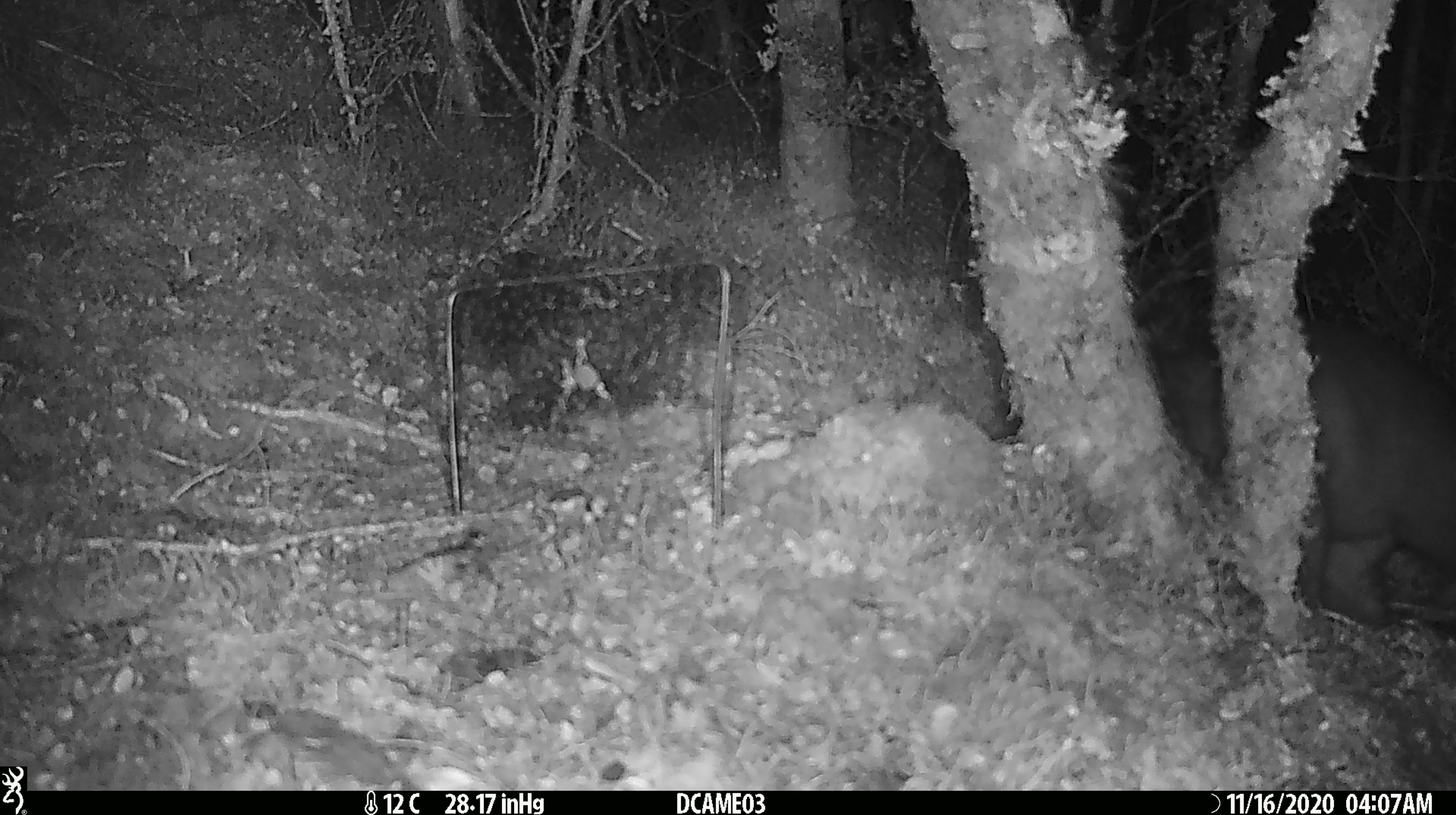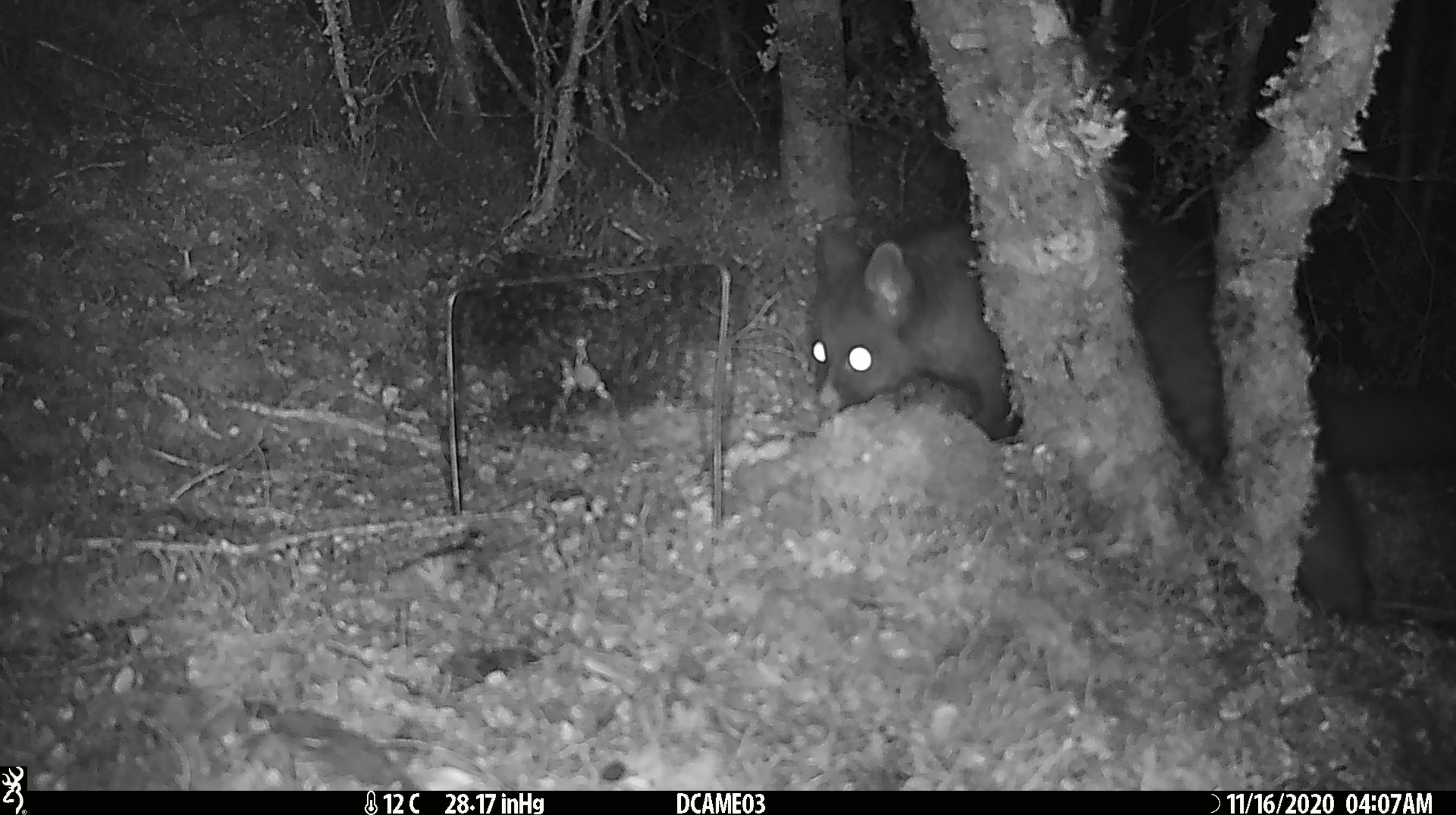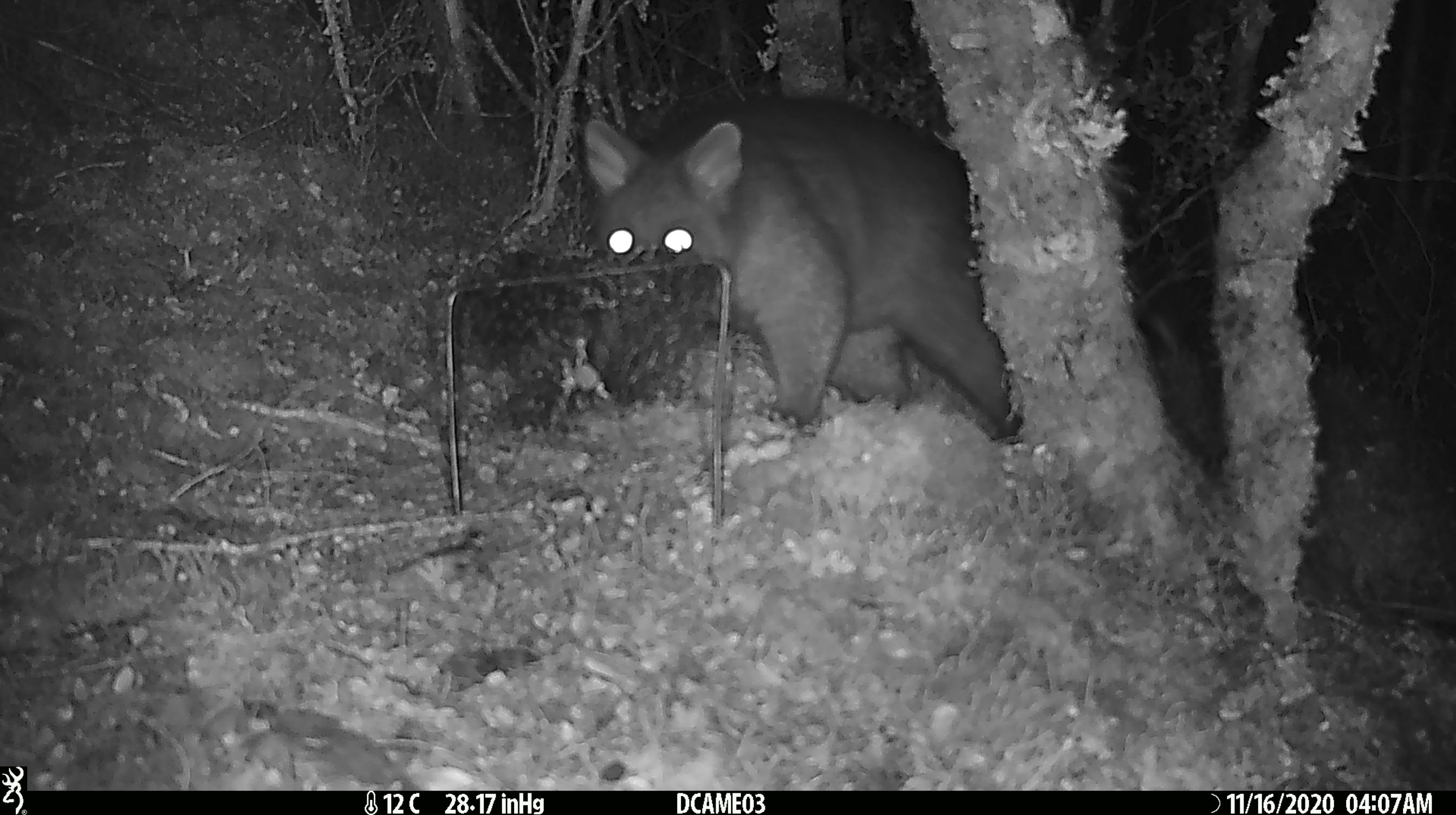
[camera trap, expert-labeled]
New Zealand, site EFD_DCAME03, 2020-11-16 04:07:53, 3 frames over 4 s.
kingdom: Animalia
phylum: Chordata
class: Mammalia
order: Diprotodontia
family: Phalangeridae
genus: Trichosurus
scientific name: Trichosurus vulpecula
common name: common brushtail possum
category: possum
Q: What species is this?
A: Possum (common brushtail possum) (Trichosurus vulpecula).